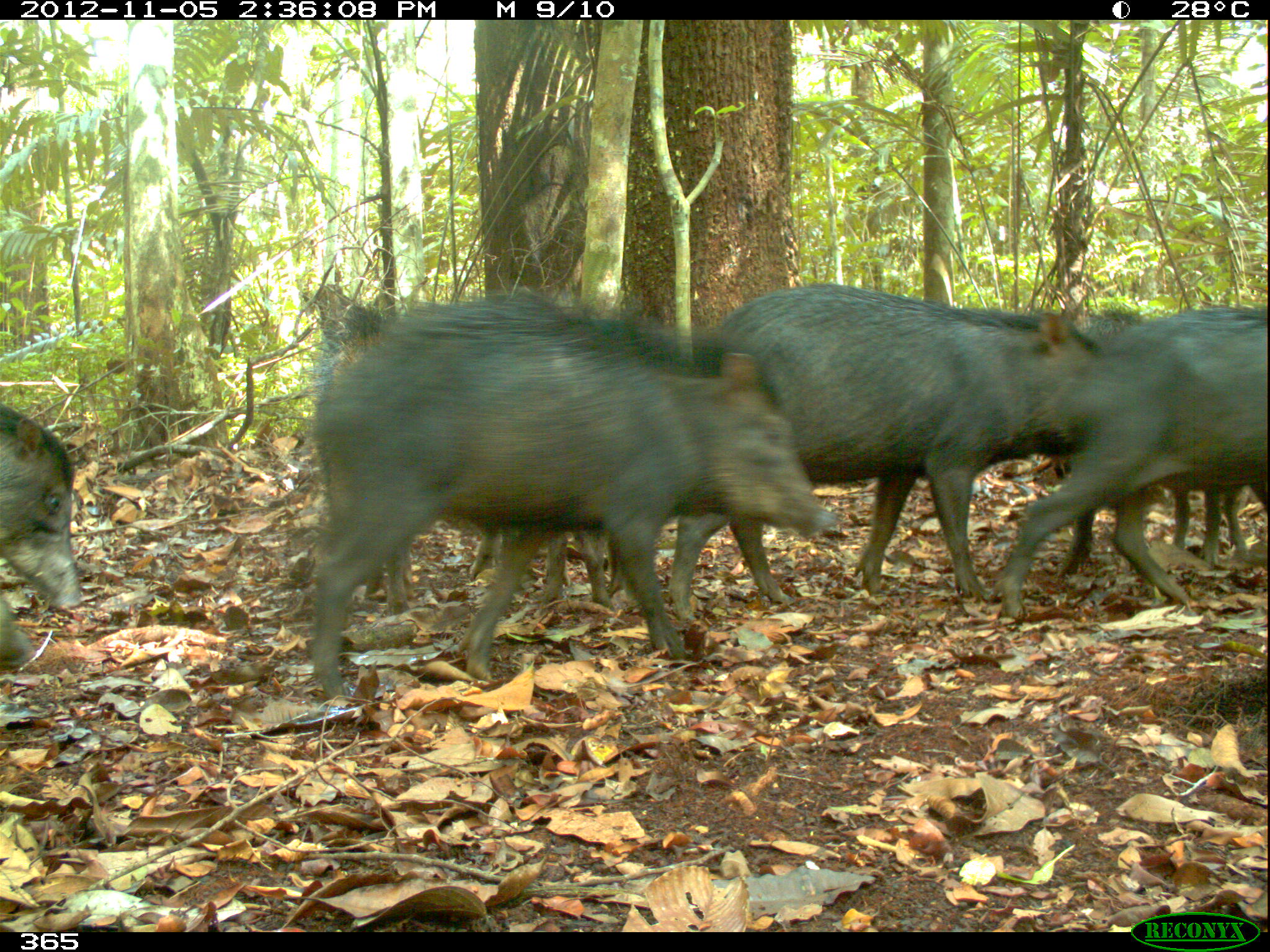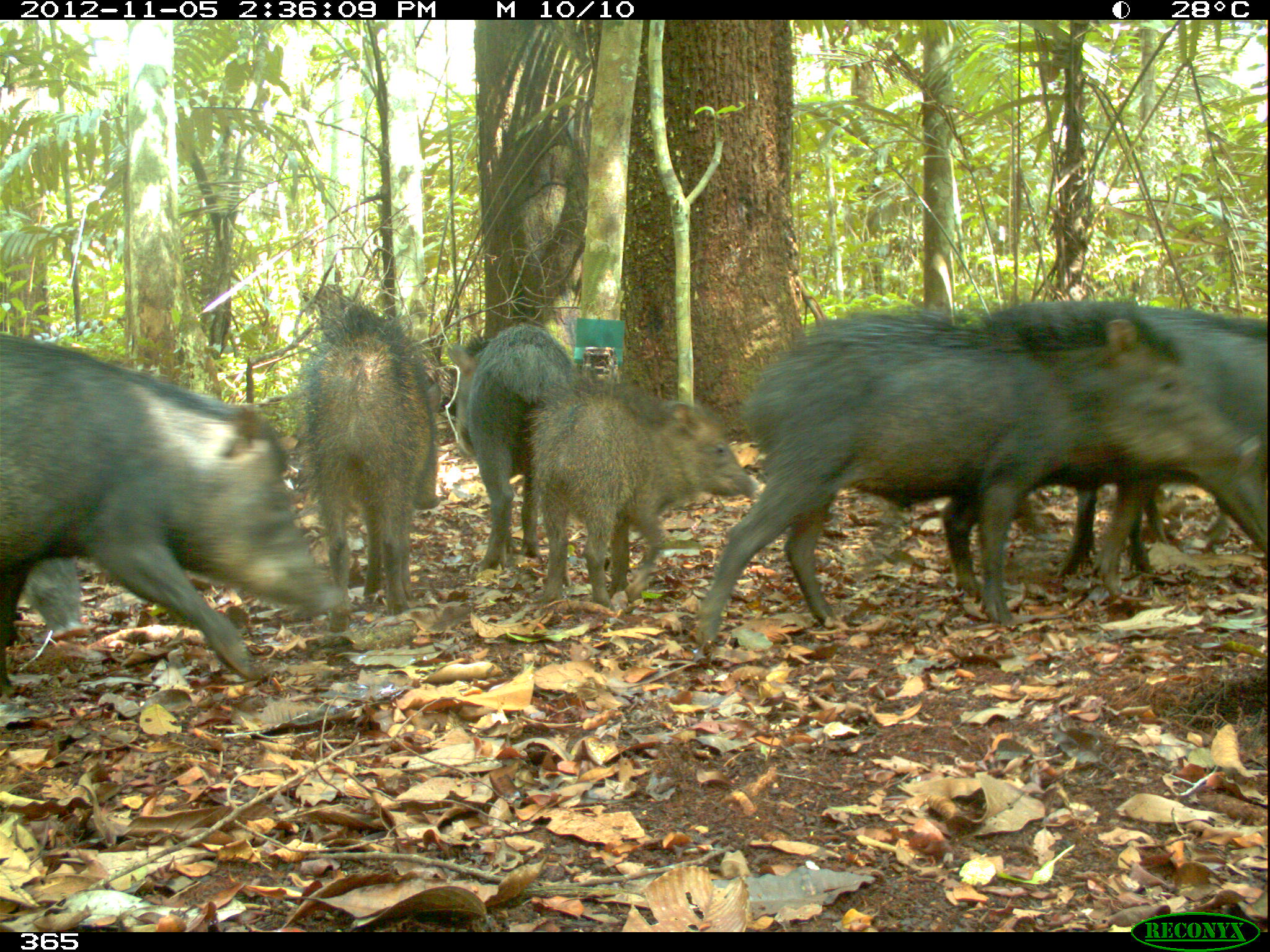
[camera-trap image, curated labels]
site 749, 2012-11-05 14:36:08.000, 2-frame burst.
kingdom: Animalia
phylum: Chordata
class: Mammalia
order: Artiodactyla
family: Tayassuidae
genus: Tayassu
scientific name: Tayassu pecari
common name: white-lipped peccary